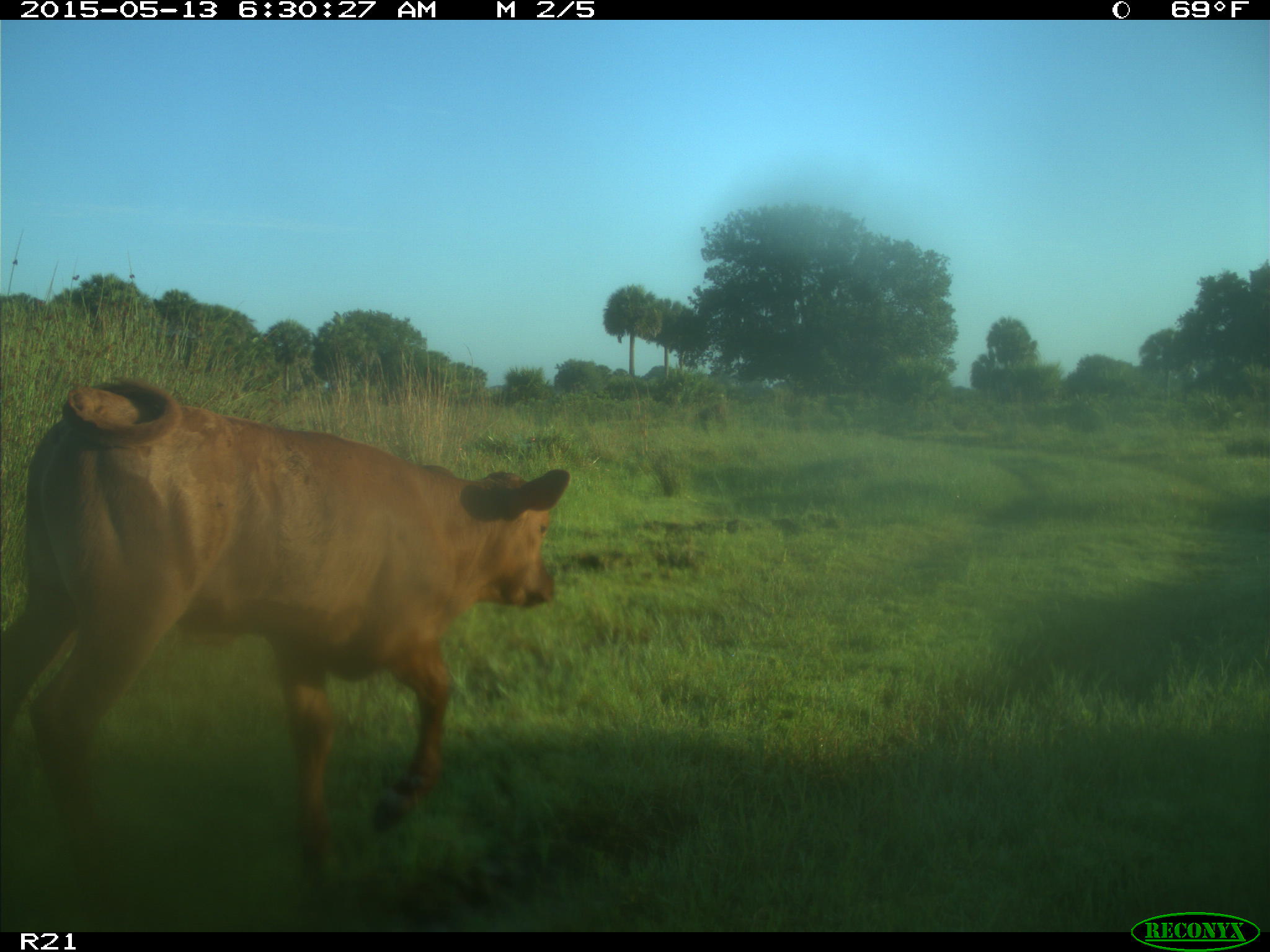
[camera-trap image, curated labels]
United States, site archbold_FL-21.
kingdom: Animalia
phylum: Chordata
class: Mammalia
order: Artiodactyla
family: Bovidae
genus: Bos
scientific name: Bos taurus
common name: domestic cow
Bos taurus (domestic cow).